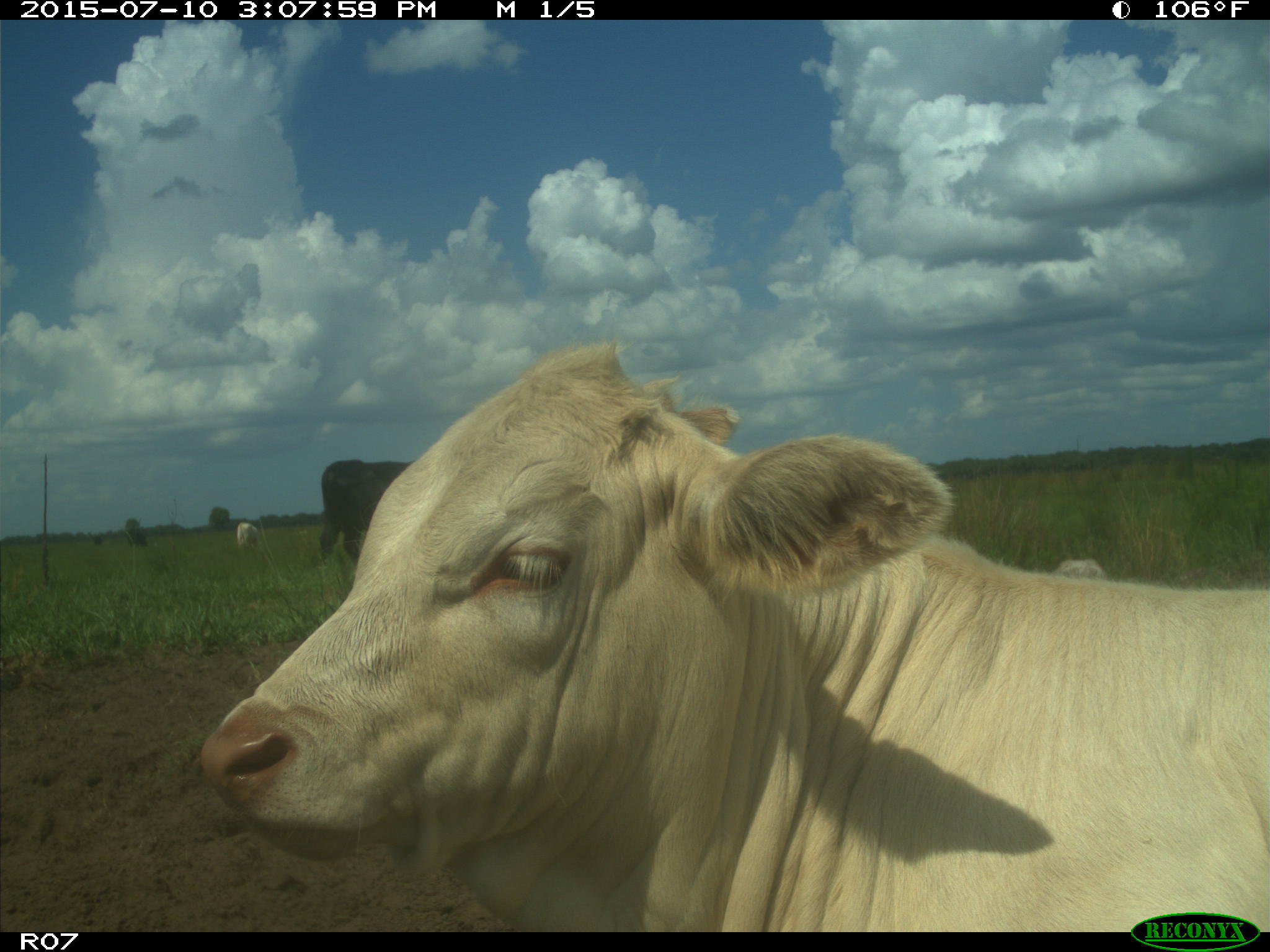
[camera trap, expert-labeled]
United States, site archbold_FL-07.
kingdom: Animalia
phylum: Chordata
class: Mammalia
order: Artiodactyla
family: Bovidae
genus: Bos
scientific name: Bos taurus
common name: domestic cow